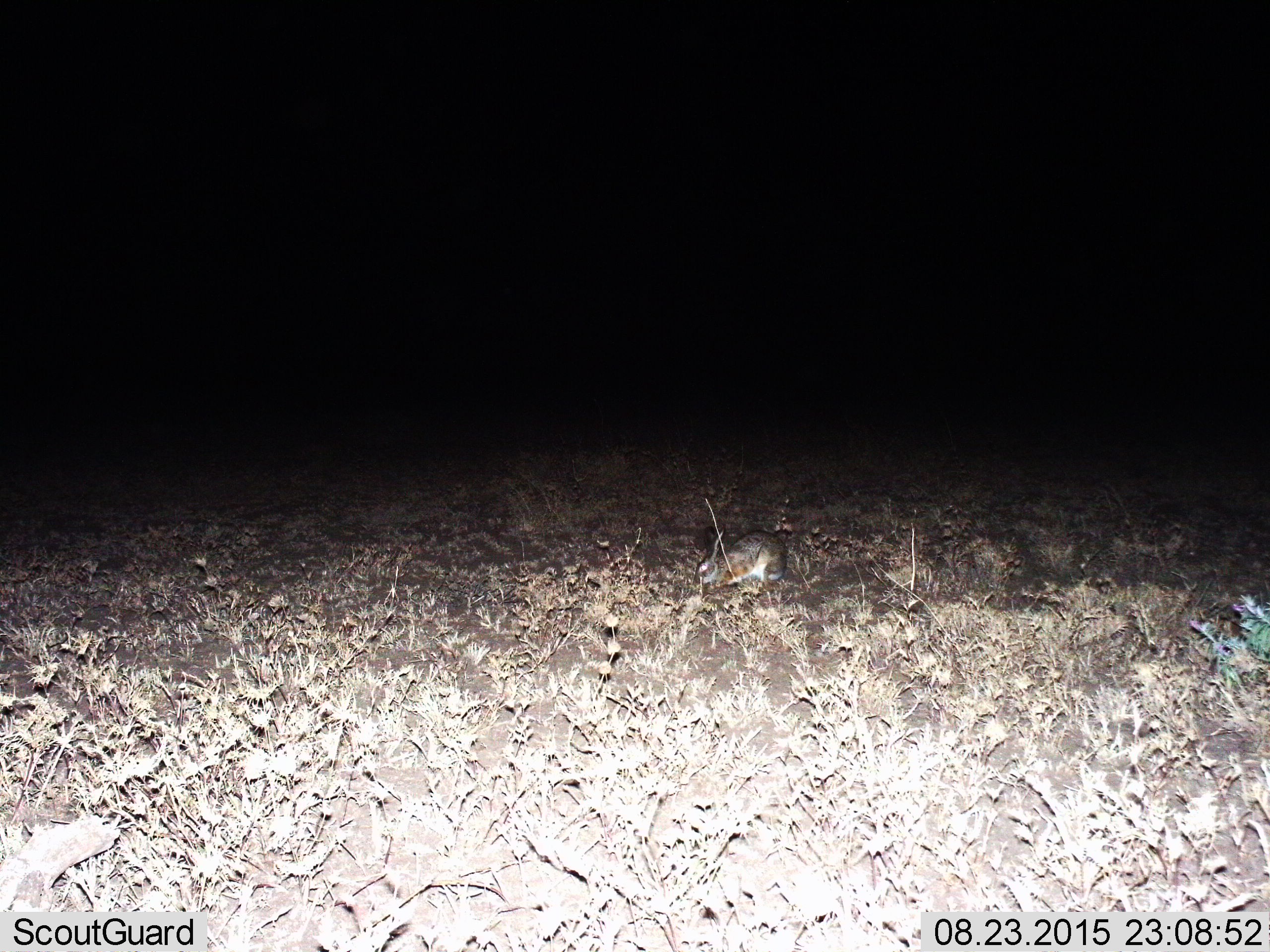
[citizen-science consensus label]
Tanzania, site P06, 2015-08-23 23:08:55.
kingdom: Animalia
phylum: Chordata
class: Mammalia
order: Lagomorpha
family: Leporidae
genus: Lepus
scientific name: Lepus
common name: hare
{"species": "hare (Lepus)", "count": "1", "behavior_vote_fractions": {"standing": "0%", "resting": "43%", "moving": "0%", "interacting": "0%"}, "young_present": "0%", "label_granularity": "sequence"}